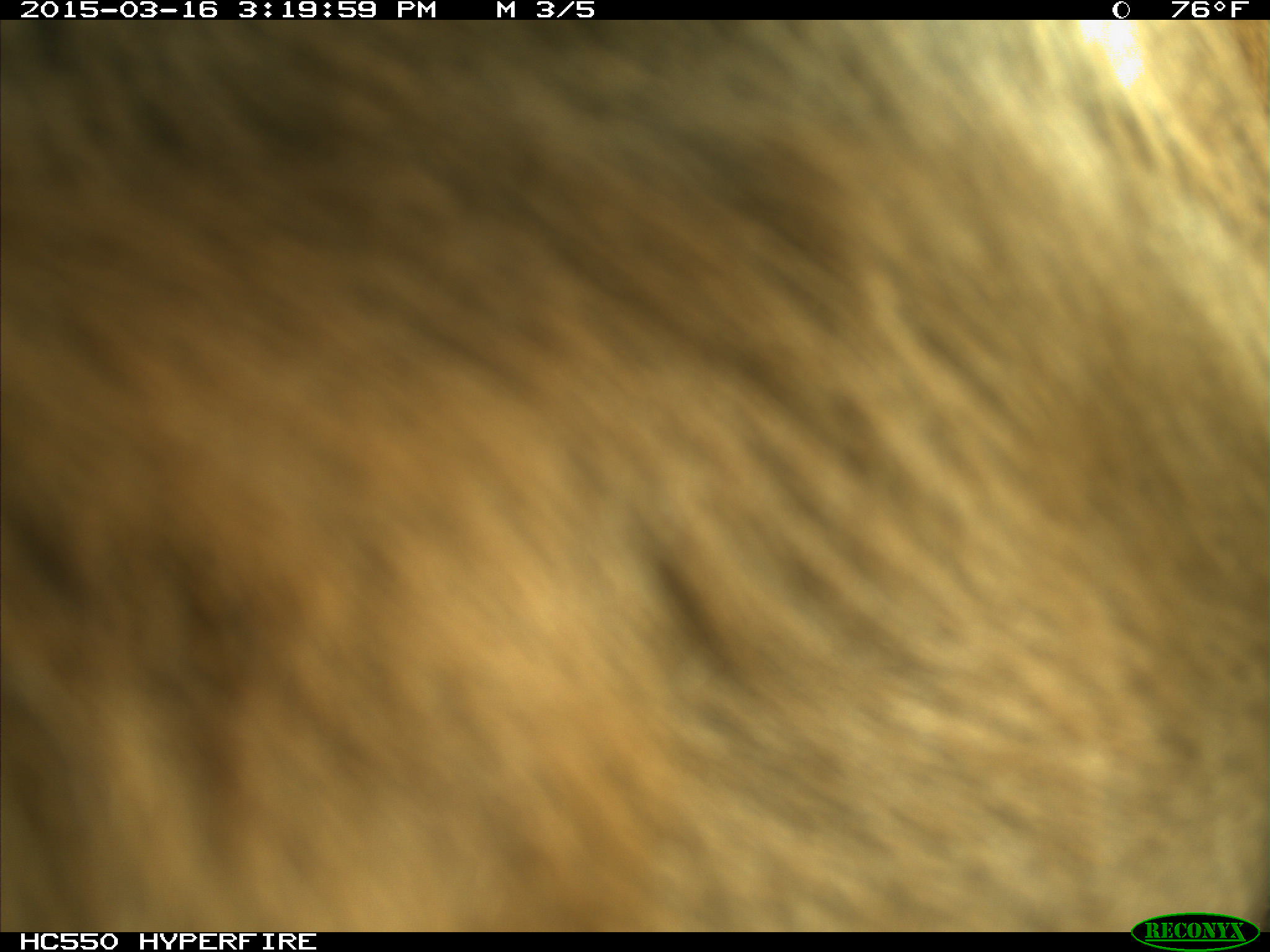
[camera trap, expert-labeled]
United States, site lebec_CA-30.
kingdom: Animalia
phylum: Chordata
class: Mammalia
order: Artiodactyla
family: Bovidae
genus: Bos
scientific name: Bos taurus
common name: domestic cow